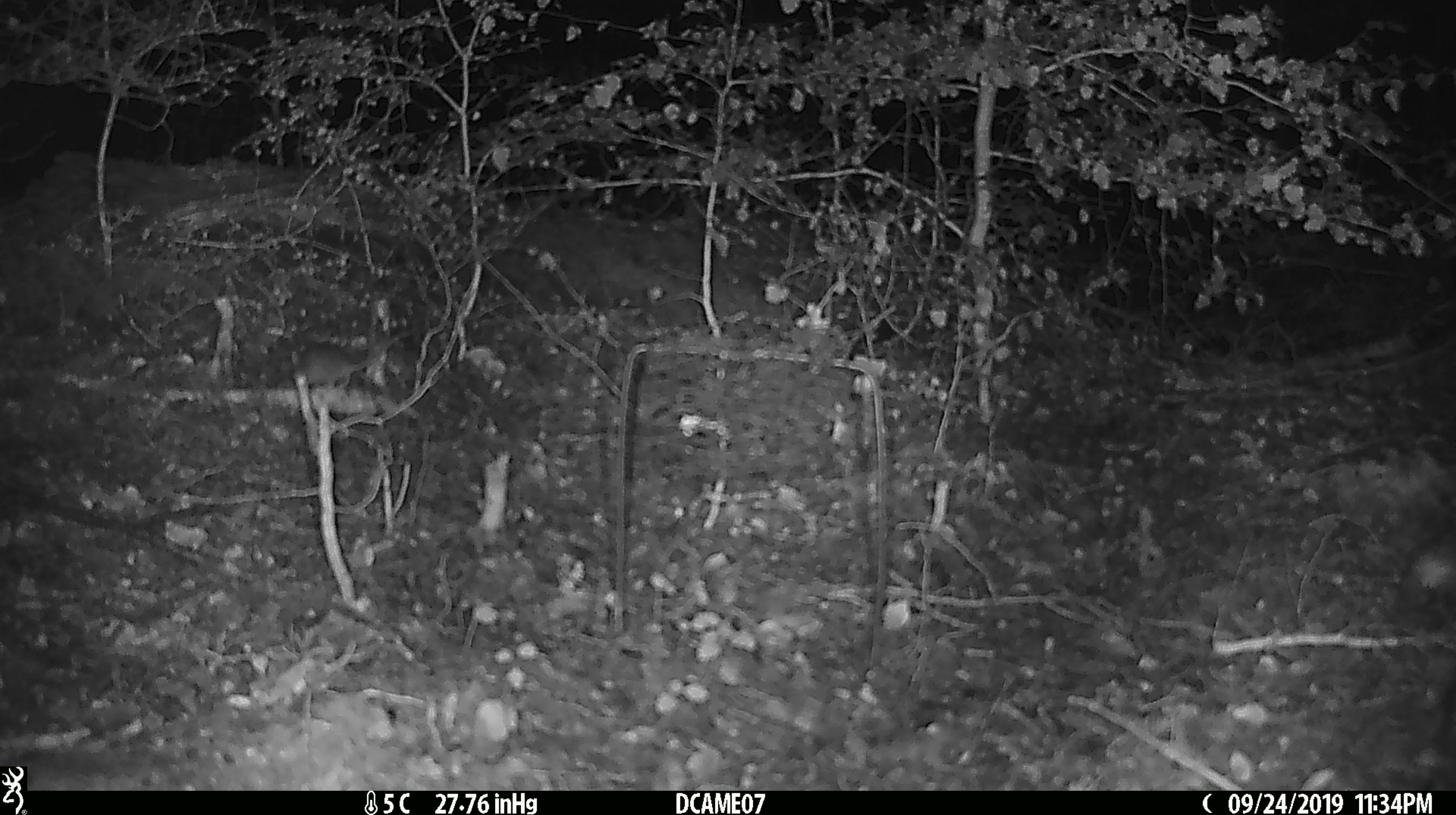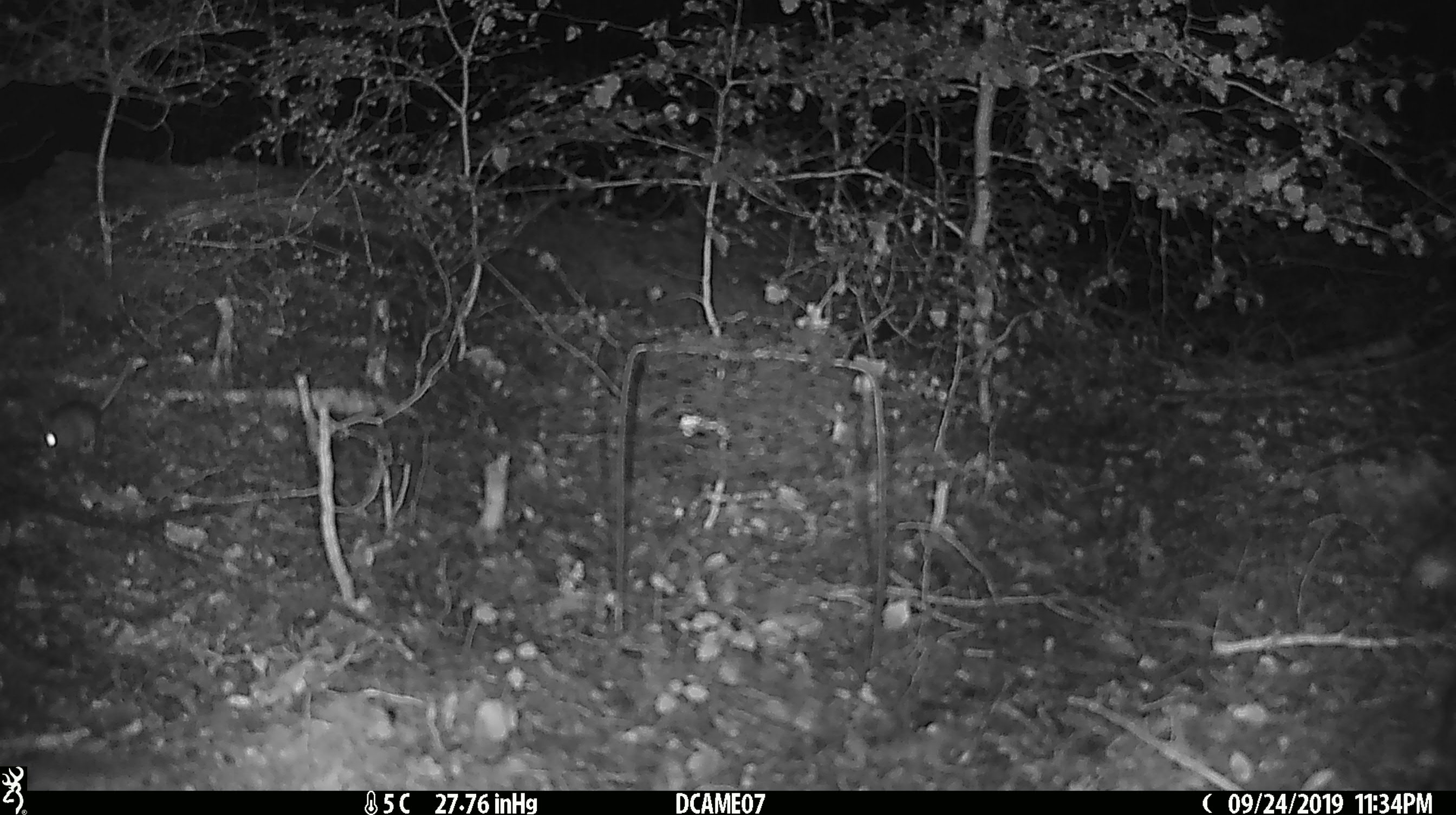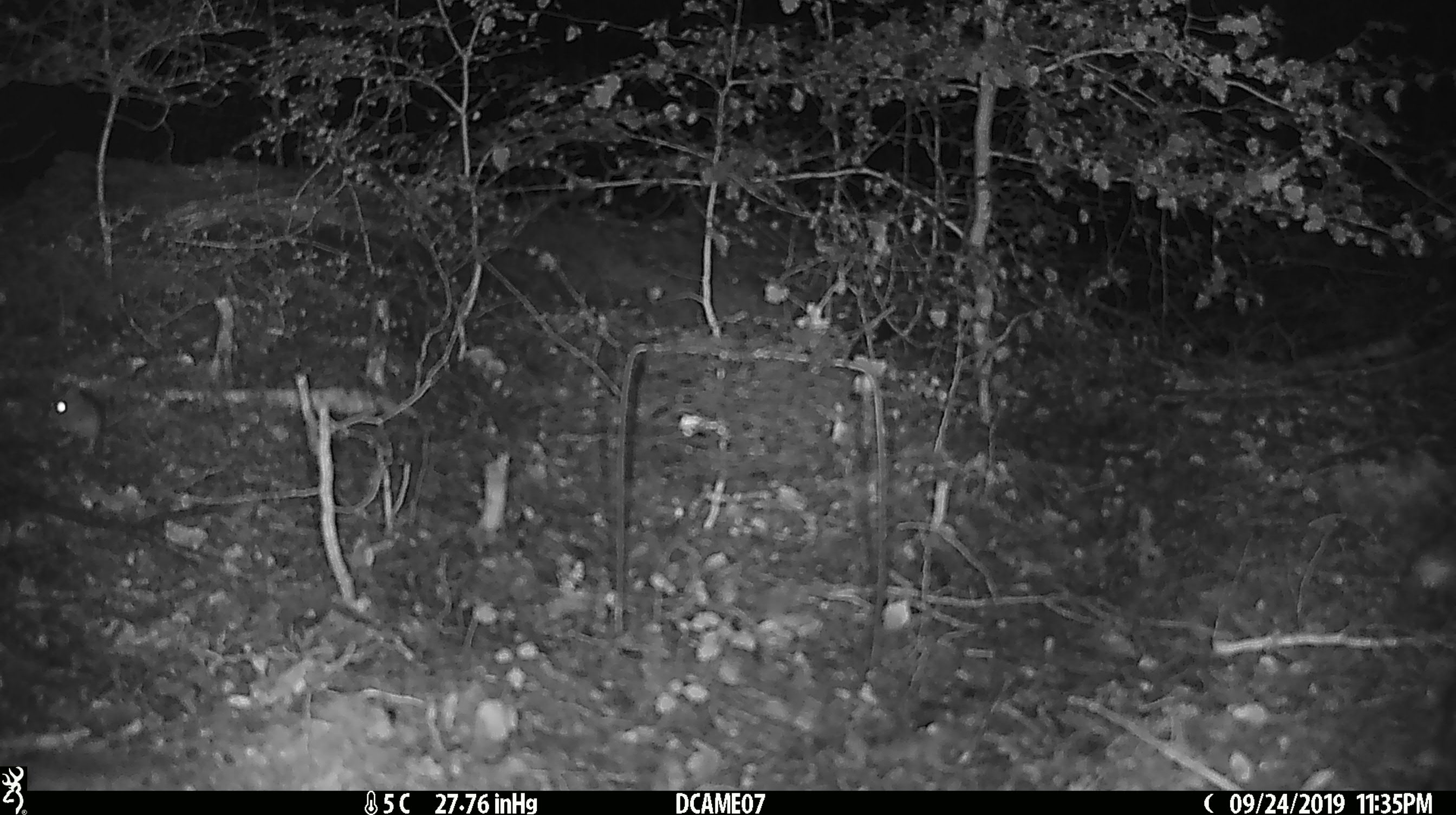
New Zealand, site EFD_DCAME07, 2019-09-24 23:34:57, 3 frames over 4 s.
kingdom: Animalia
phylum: Chordata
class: Mammalia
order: Rodentia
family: Muridae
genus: Mus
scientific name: Mus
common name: mouse